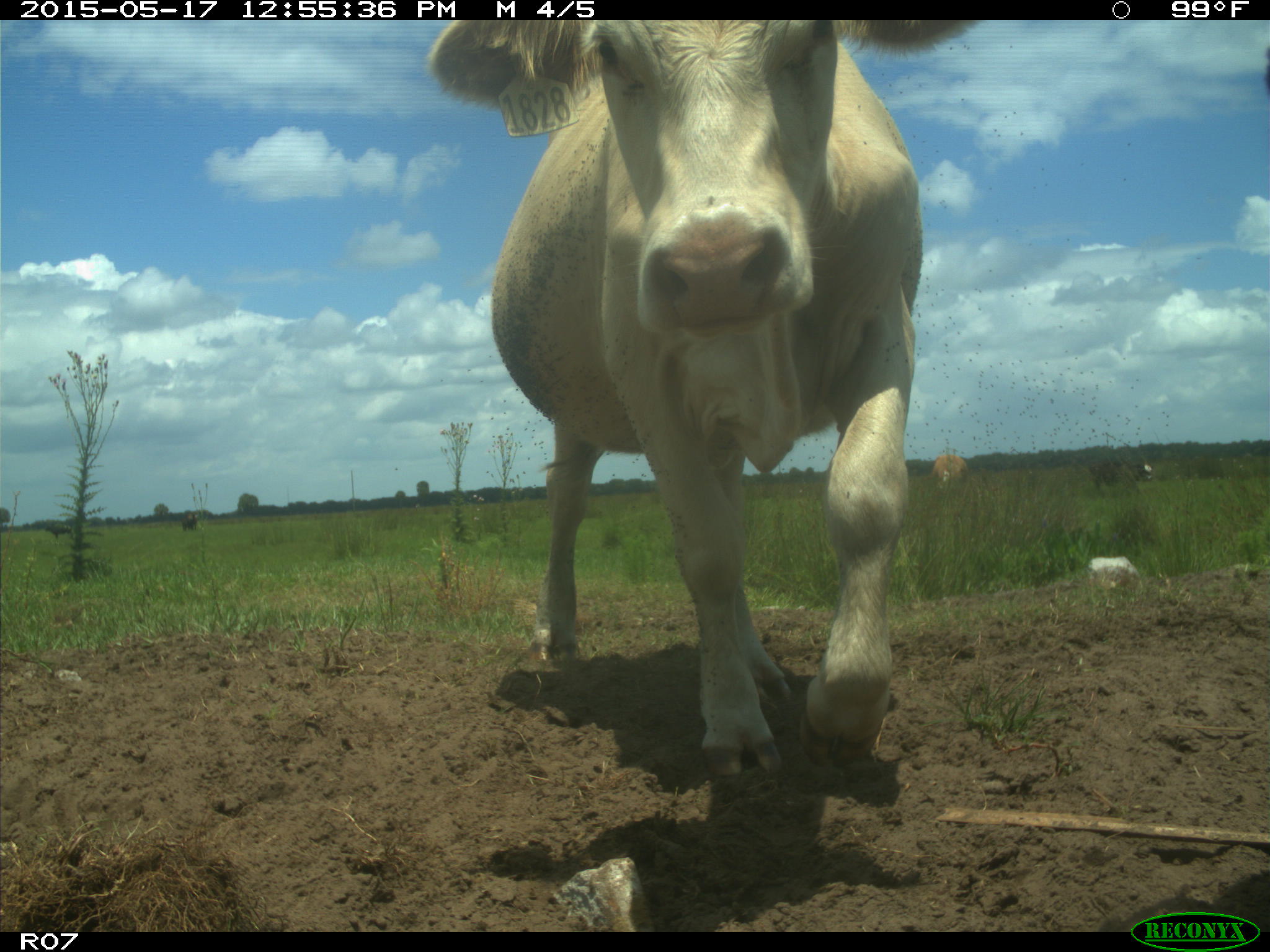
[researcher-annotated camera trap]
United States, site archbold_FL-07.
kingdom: Animalia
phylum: Chordata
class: Mammalia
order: Artiodactyla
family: Bovidae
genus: Bos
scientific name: Bos taurus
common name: domestic cow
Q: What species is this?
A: Bos taurus (domestic cow).